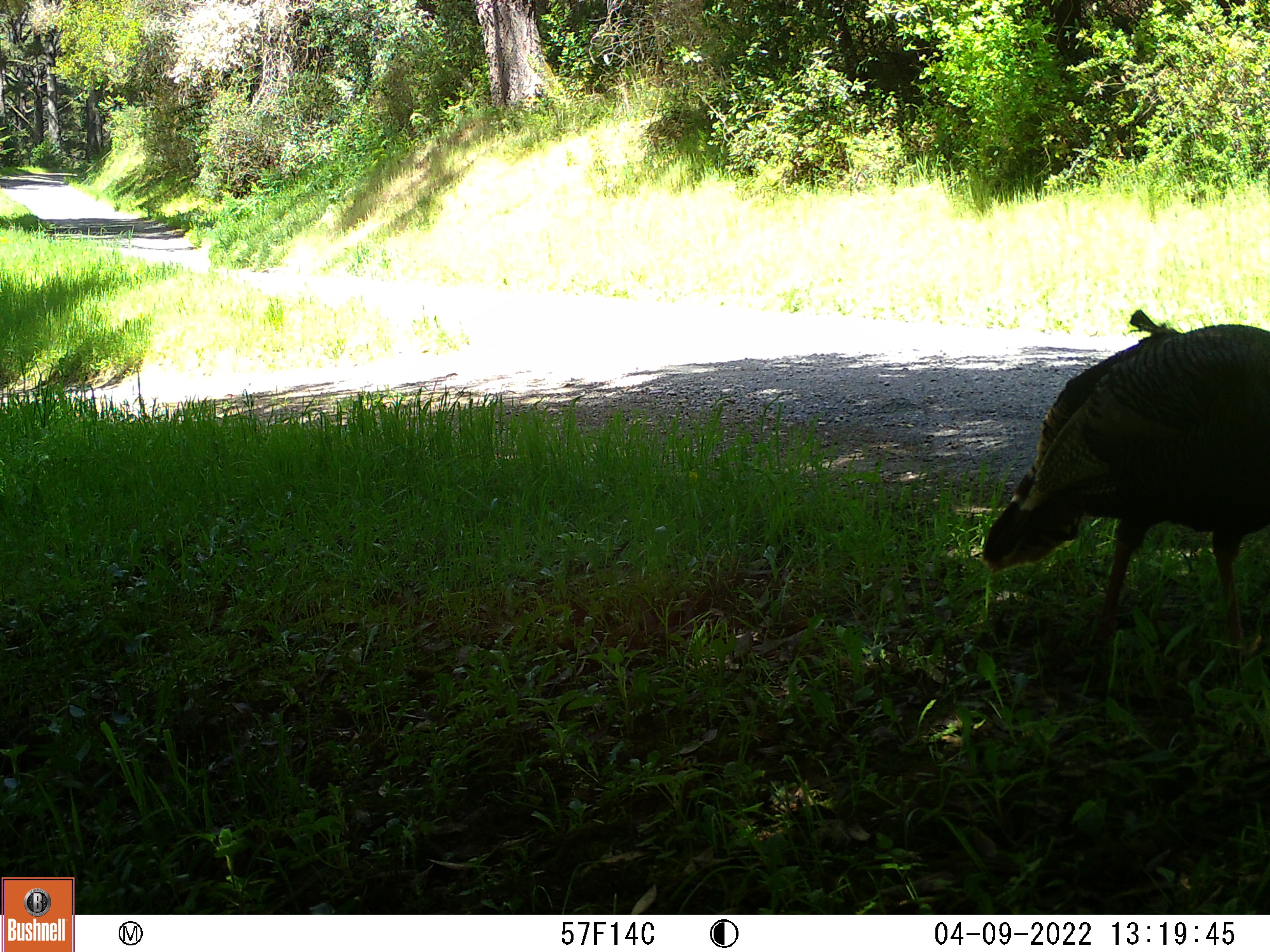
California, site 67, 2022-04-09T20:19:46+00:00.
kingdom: Animalia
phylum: Chordata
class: Aves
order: Galliformes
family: Phasianidae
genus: Meleagris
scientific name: Meleagris gallopavo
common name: turkey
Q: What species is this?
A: Turkey (Meleagris gallopavo).